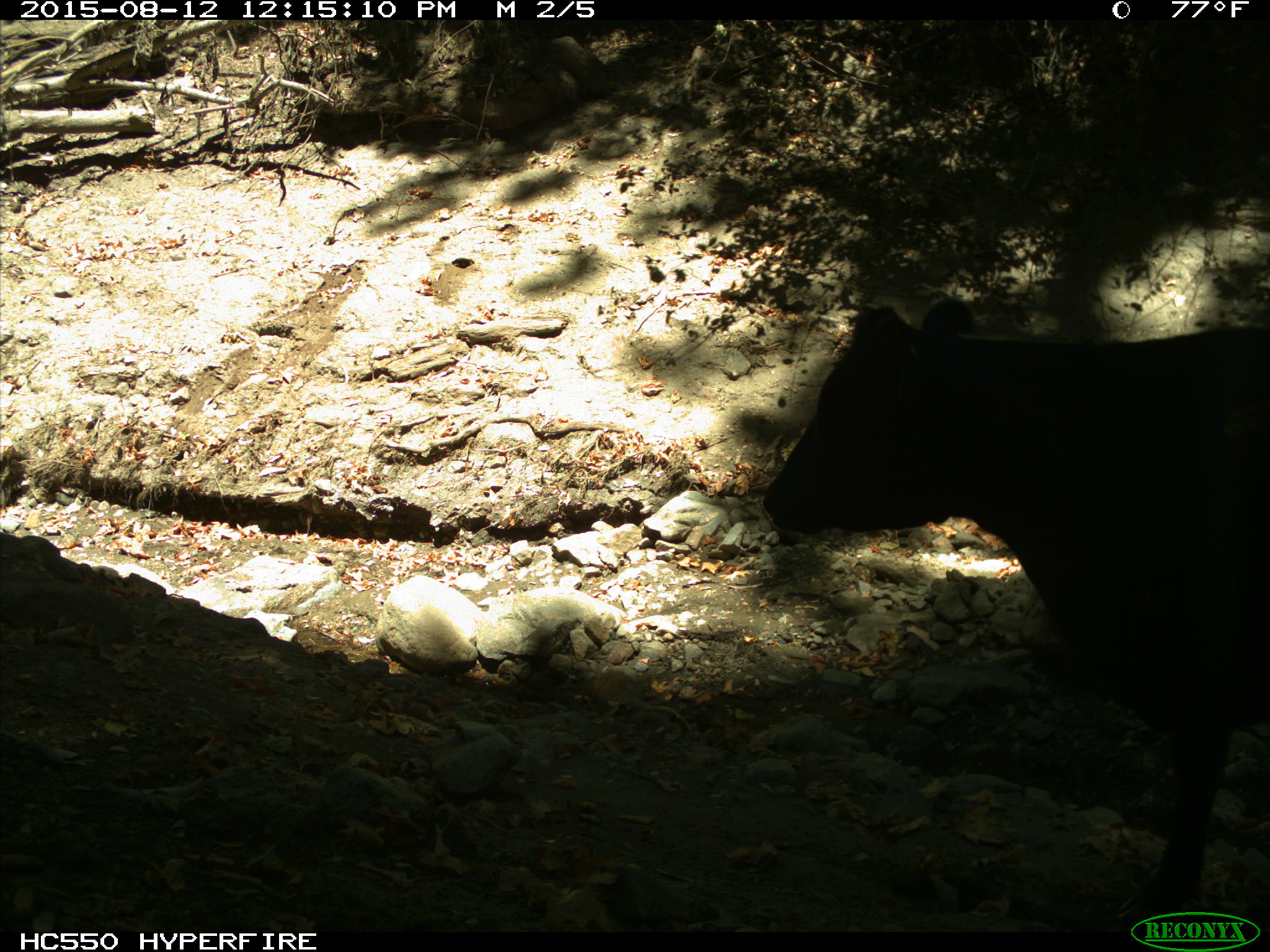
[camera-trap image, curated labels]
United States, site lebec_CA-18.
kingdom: Animalia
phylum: Chordata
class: Mammalia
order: Artiodactyla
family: Bovidae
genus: Bos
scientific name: Bos taurus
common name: domestic cow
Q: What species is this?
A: Bos taurus (domestic cow).